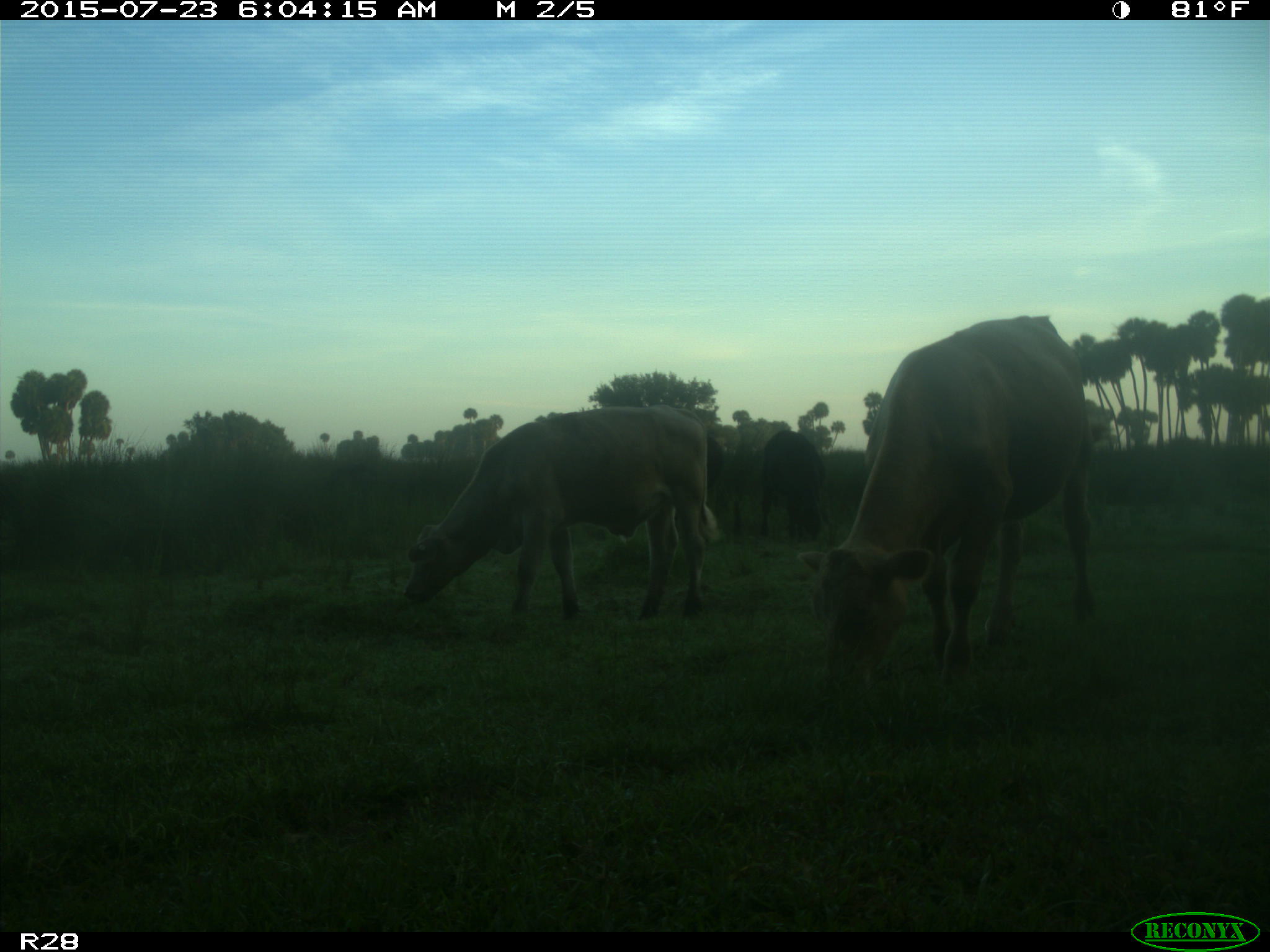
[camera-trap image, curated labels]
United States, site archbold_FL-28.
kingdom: Animalia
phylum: Chordata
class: Mammalia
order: Artiodactyla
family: Bovidae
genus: Bos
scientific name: Bos taurus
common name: domestic cow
Bos taurus (domestic cow).